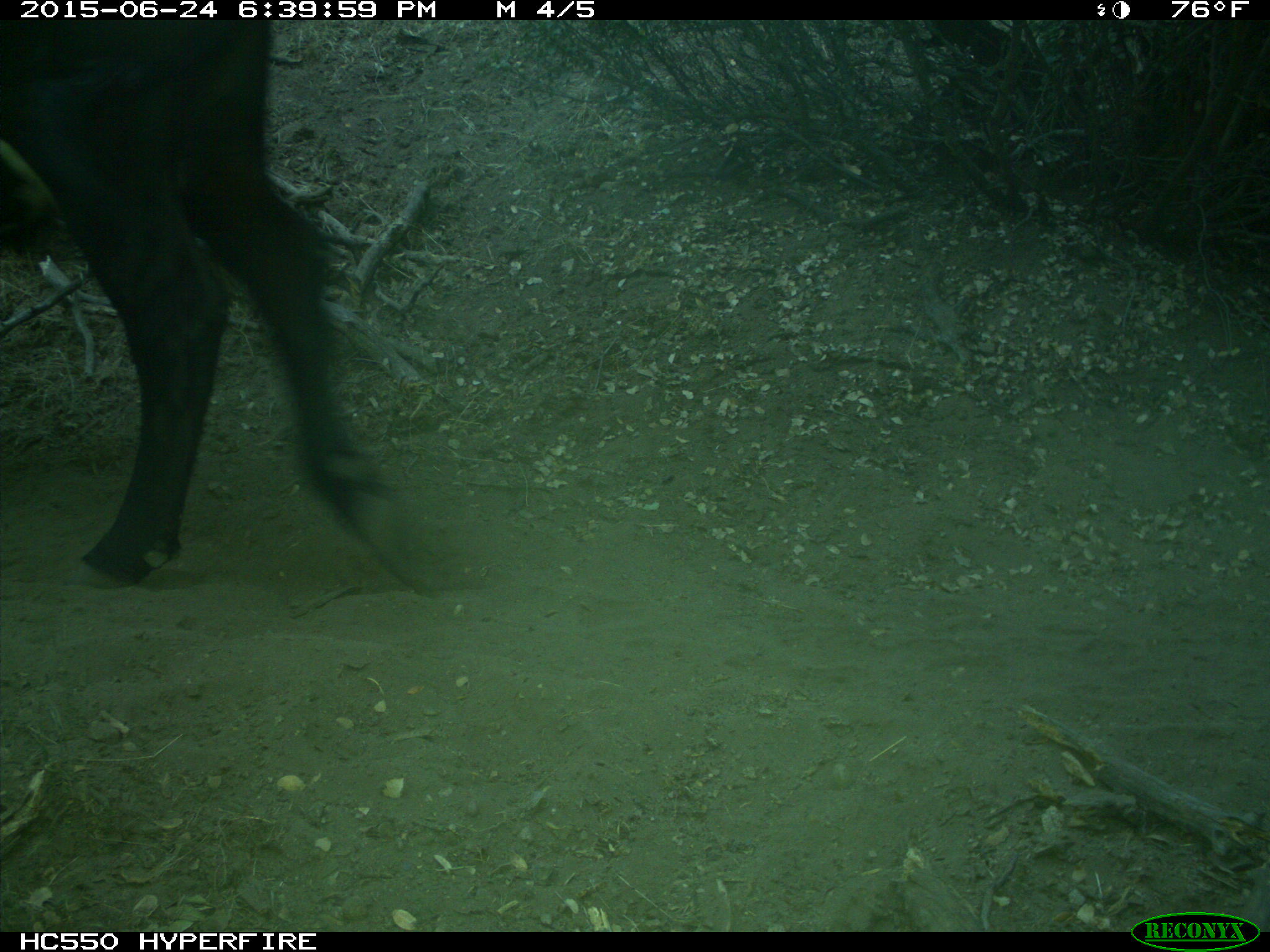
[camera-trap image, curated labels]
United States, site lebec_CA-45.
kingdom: Animalia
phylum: Chordata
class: Mammalia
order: Artiodactyla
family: Bovidae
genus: Bos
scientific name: Bos taurus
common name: domestic cow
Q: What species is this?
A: Bos taurus (domestic cow).